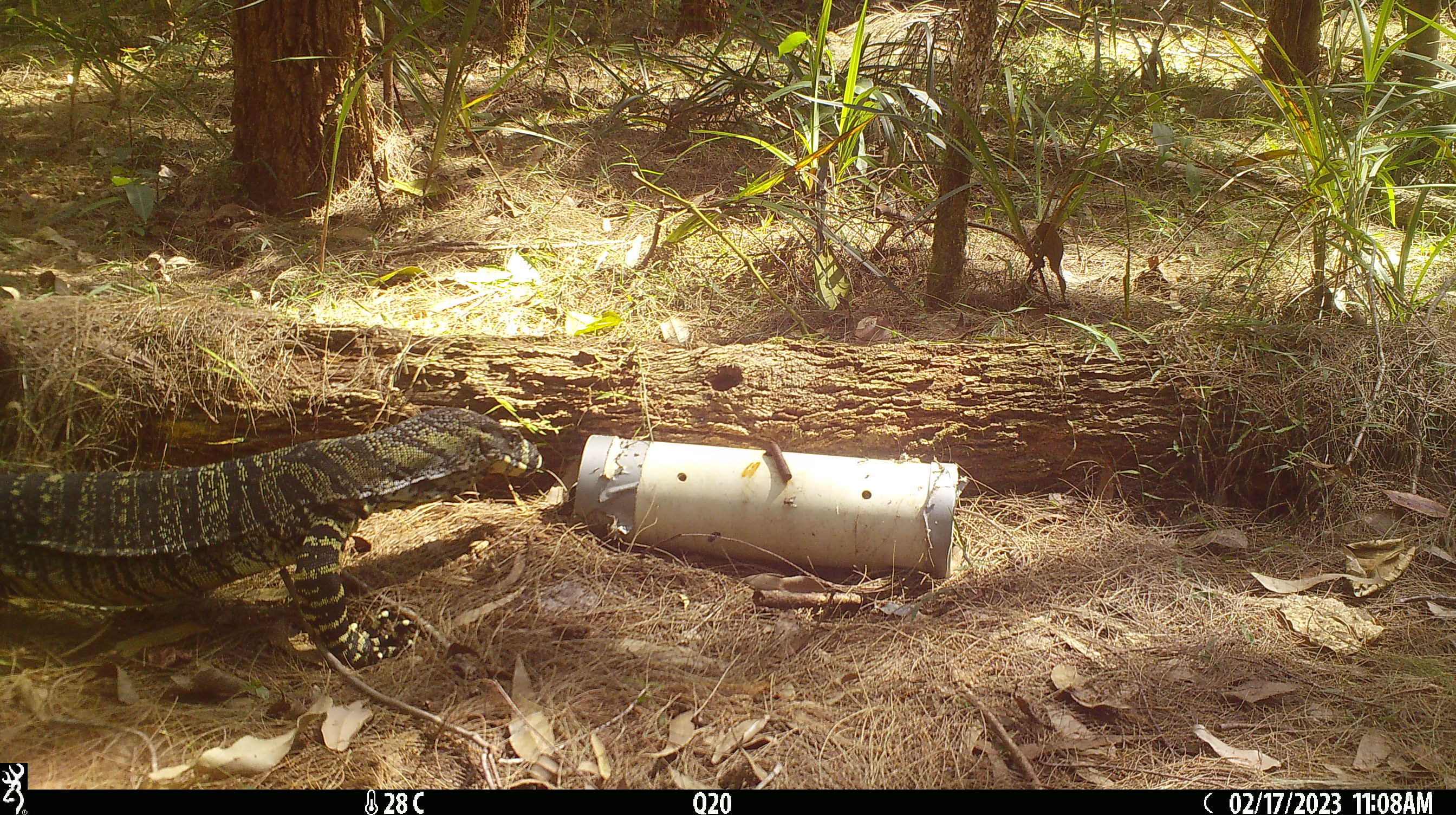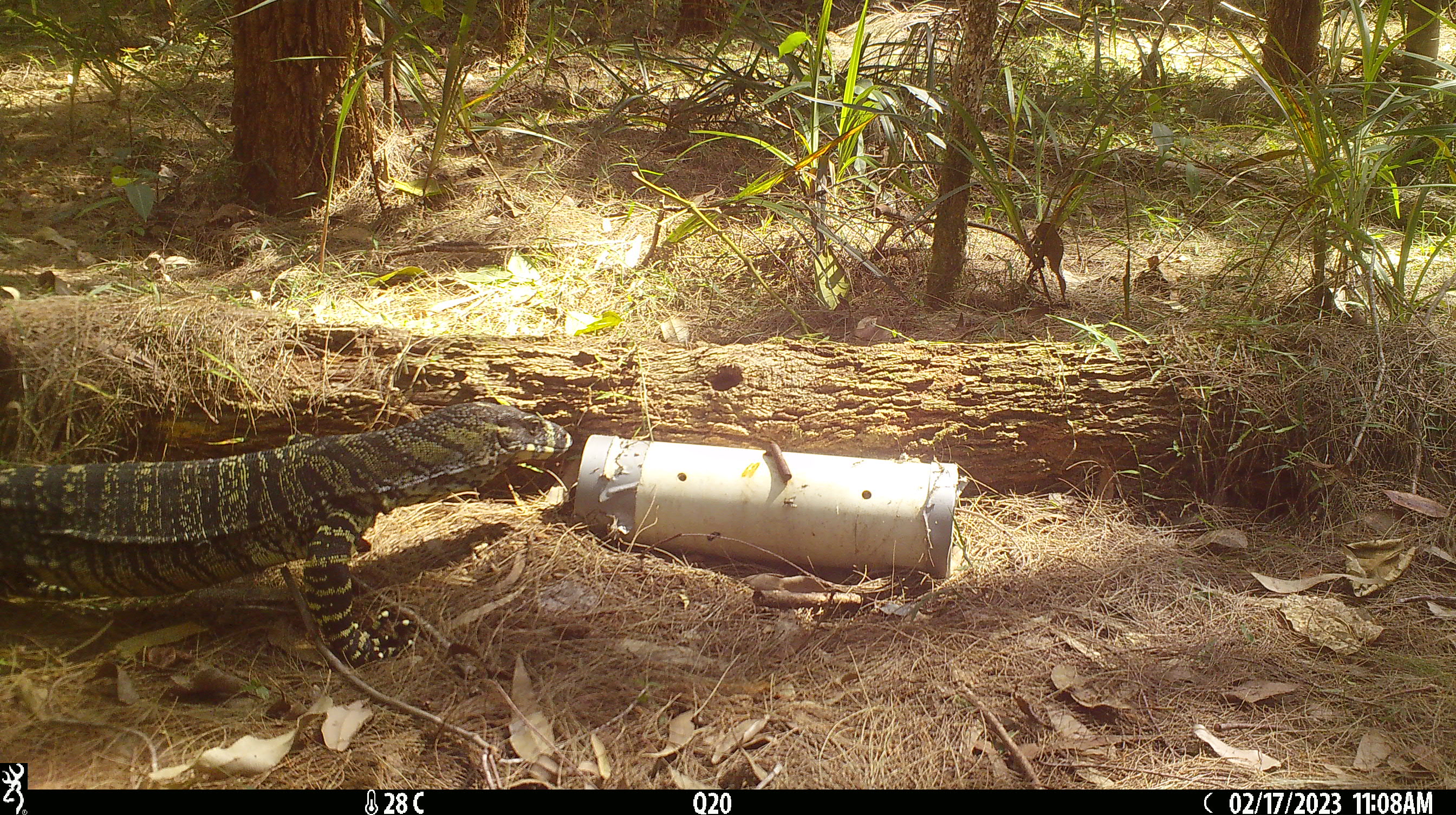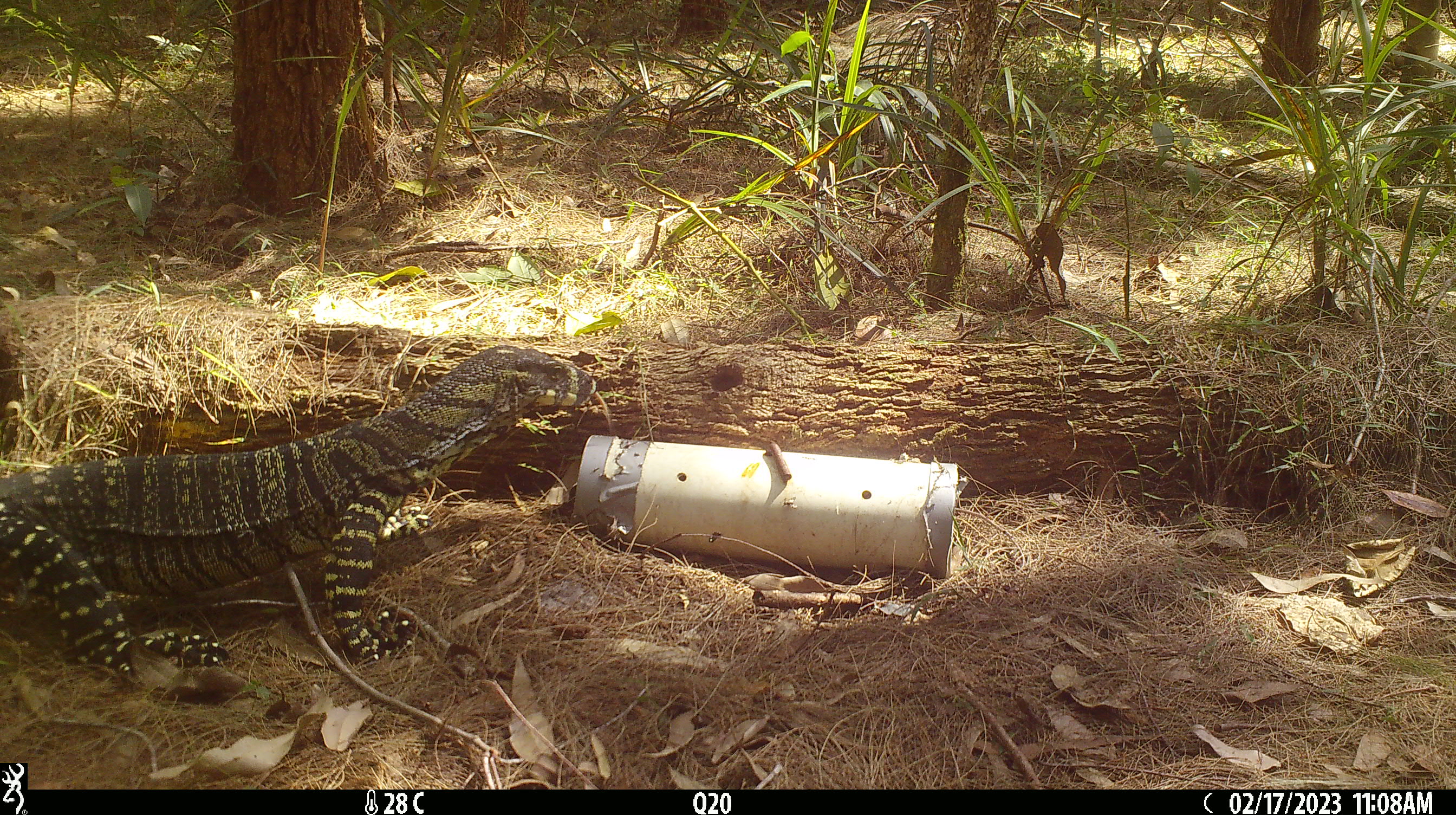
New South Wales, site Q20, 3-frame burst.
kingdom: Animalia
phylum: Chordata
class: Reptilia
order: Squamata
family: Varanidae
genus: Varanus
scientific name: Varanus varius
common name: lace monitor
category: goanna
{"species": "goanna (lace monitor) (Varanus varius)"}